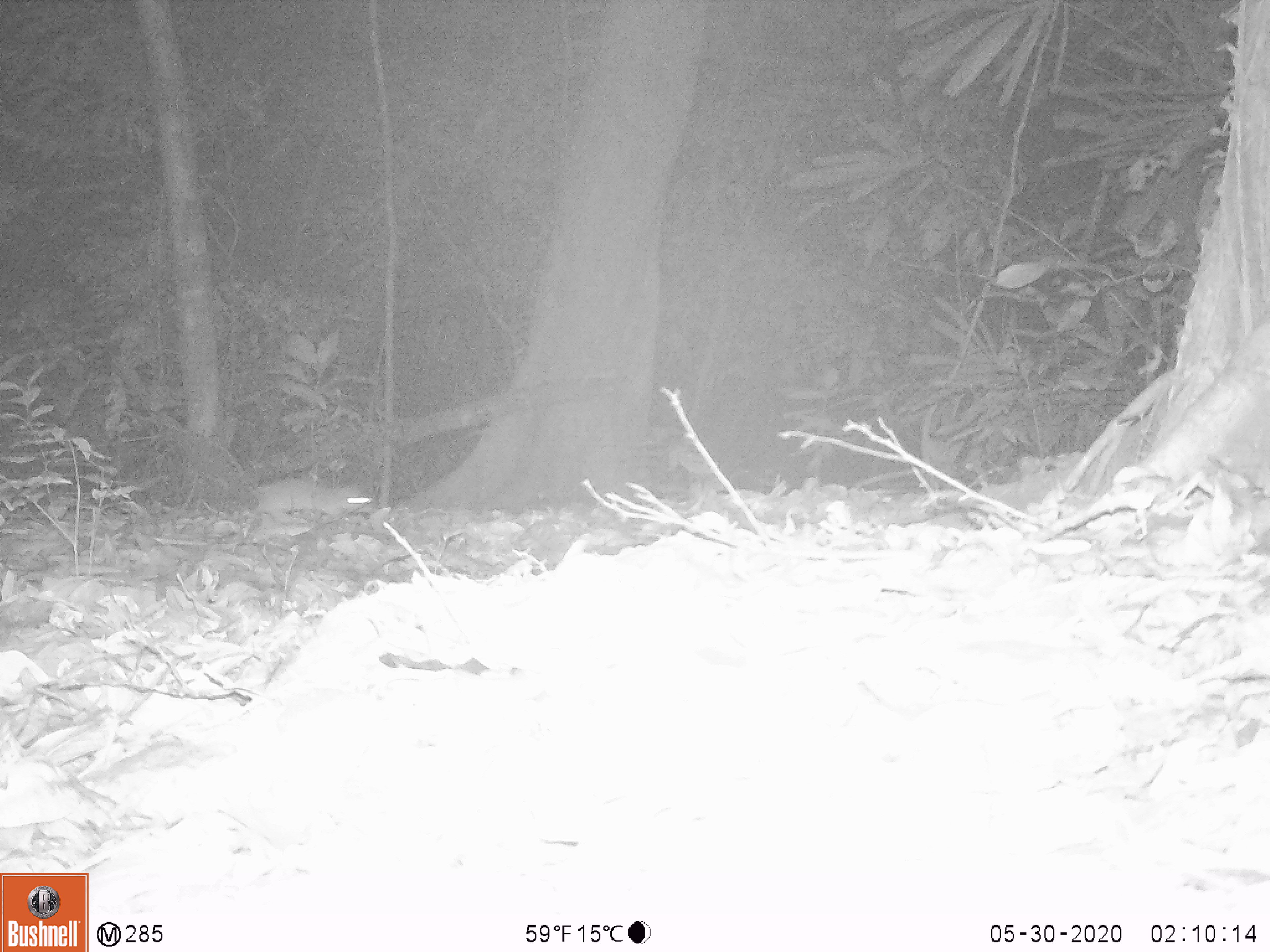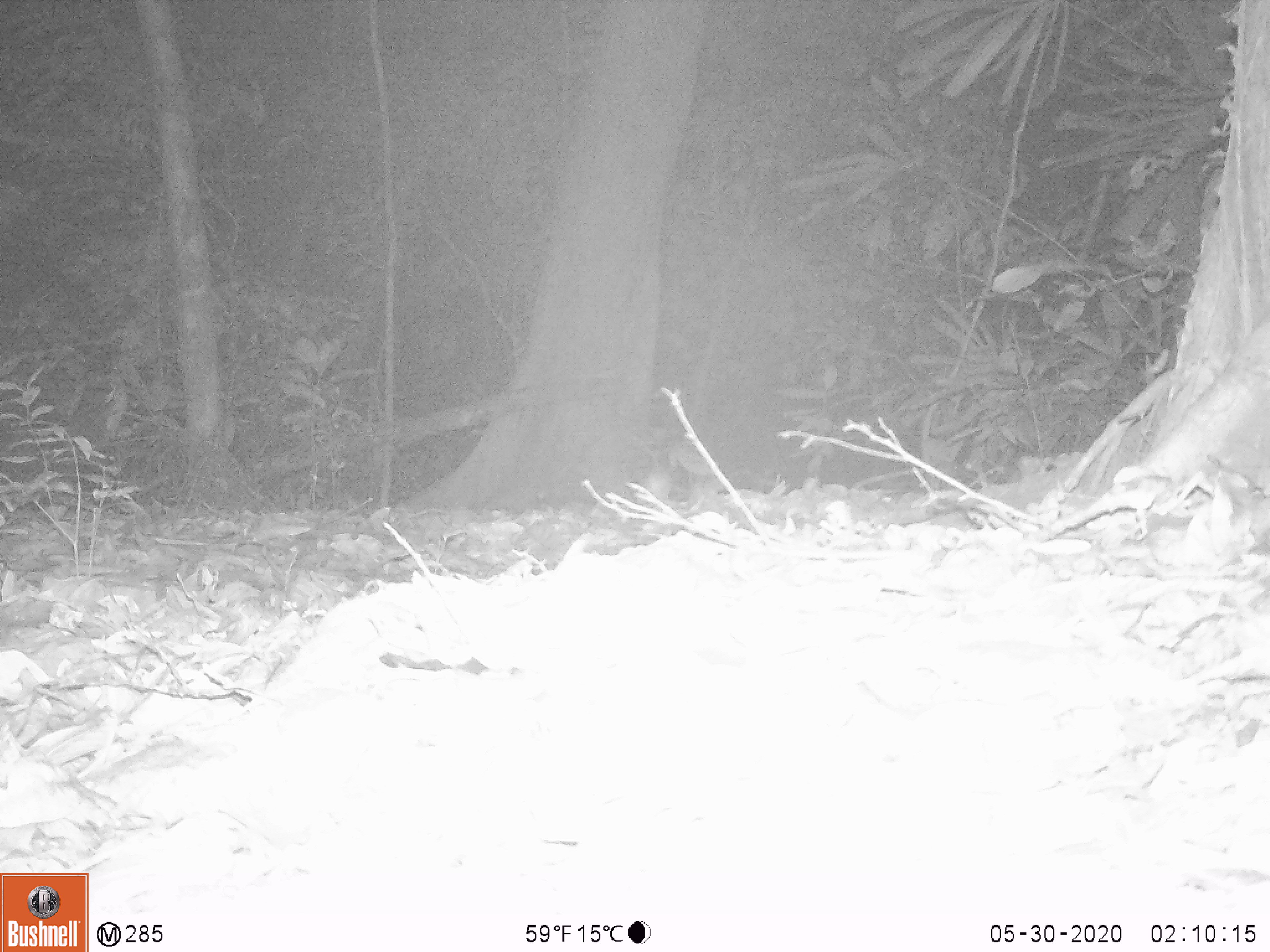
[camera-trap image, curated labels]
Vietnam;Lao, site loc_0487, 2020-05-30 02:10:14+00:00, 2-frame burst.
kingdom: Animalia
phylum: Chordata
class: Mammalia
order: Rodentia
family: Muridae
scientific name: Muridae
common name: old-world mice and rats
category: unidentified murid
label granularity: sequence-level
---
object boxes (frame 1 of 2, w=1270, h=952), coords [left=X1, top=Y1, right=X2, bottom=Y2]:
unidentified murid: [left=249, top=479, right=373, bottom=521]